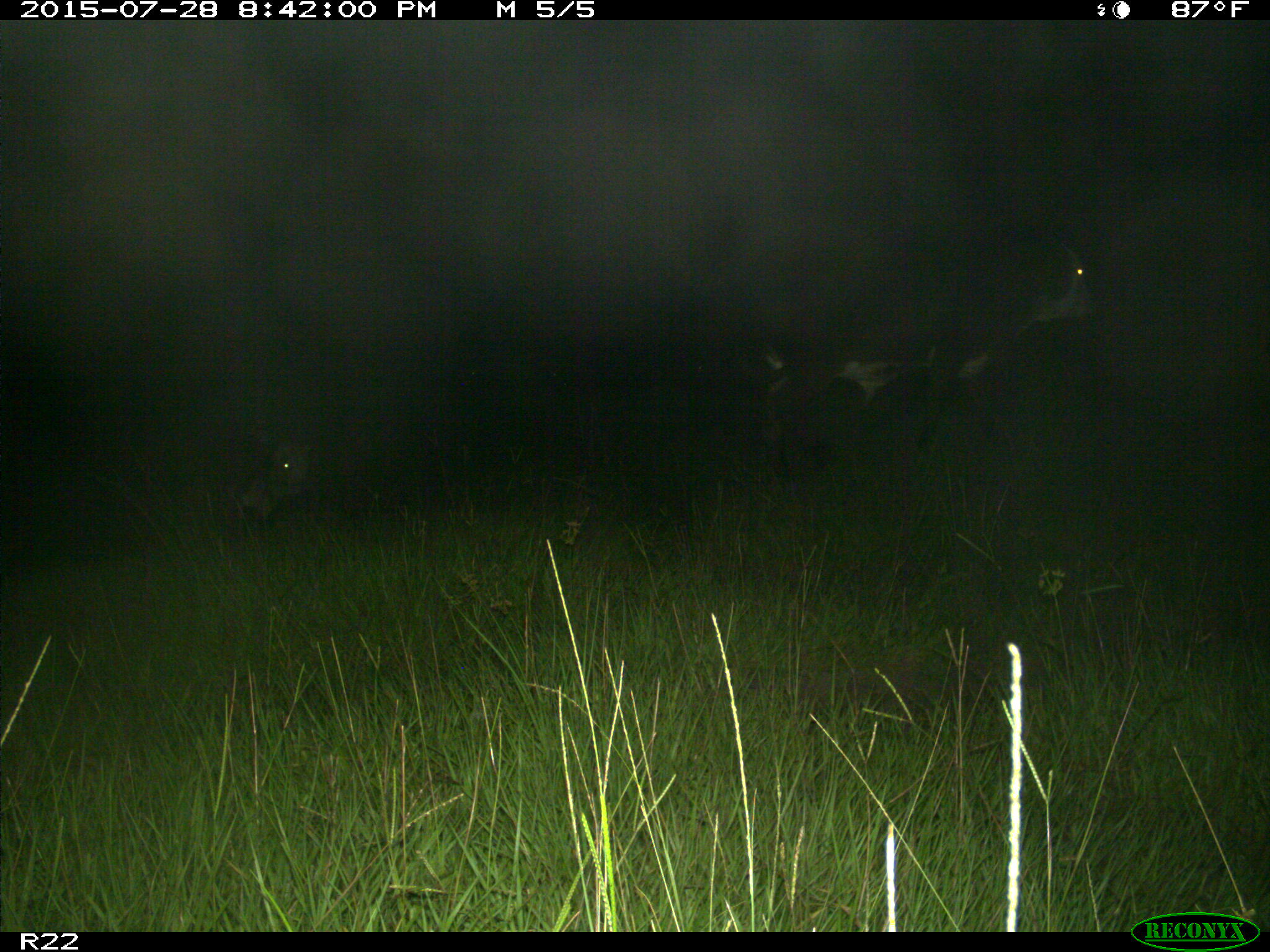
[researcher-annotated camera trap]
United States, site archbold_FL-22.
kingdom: Animalia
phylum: Chordata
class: Mammalia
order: Artiodactyla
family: Bovidae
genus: Bos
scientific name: Bos taurus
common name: domestic cow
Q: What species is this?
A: Bos taurus (domestic cow).